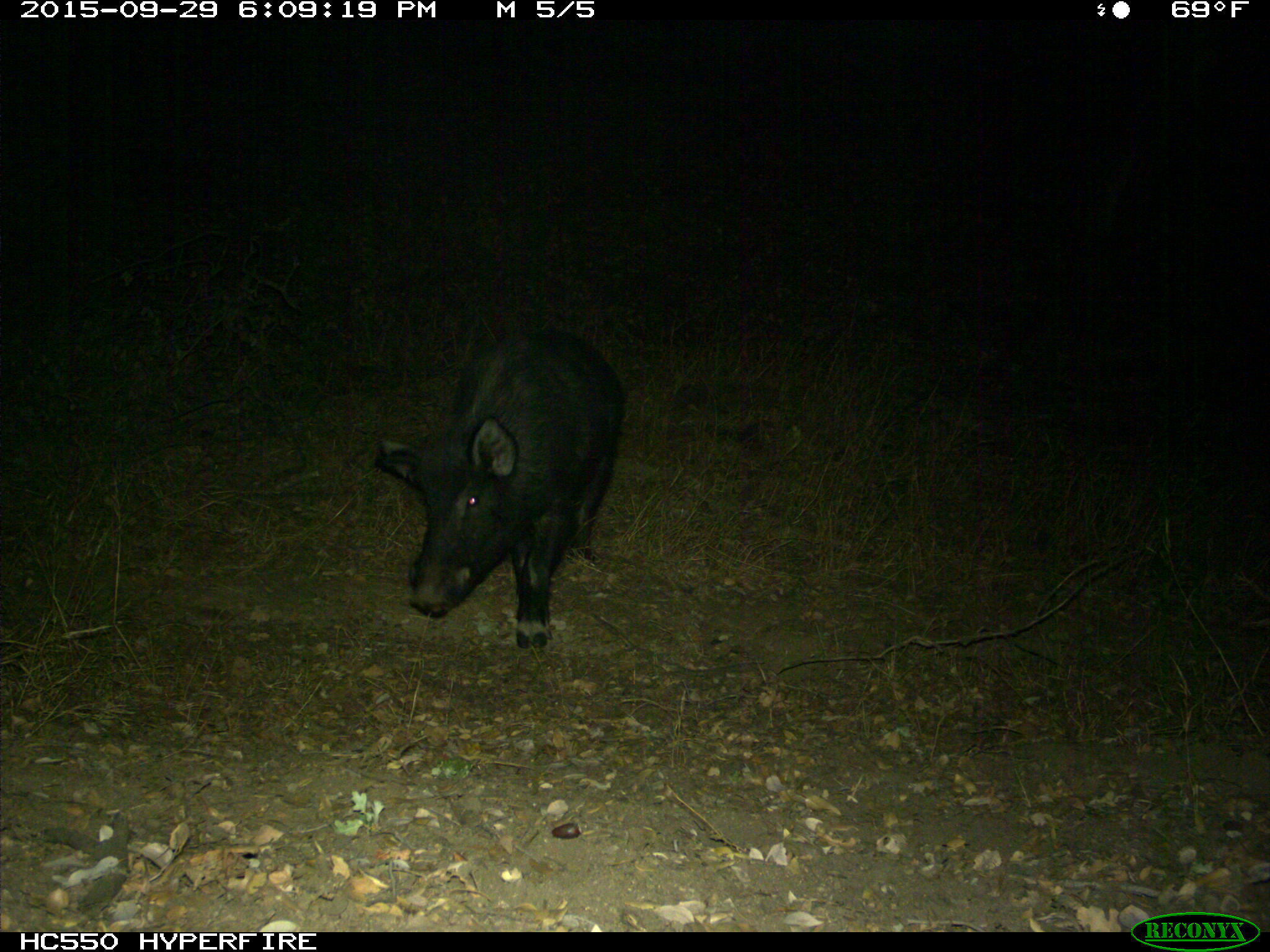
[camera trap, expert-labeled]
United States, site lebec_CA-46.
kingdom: Animalia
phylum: Chordata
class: Mammalia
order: Artiodactyla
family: Suidae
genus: Sus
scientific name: Sus scrofa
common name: wild boar